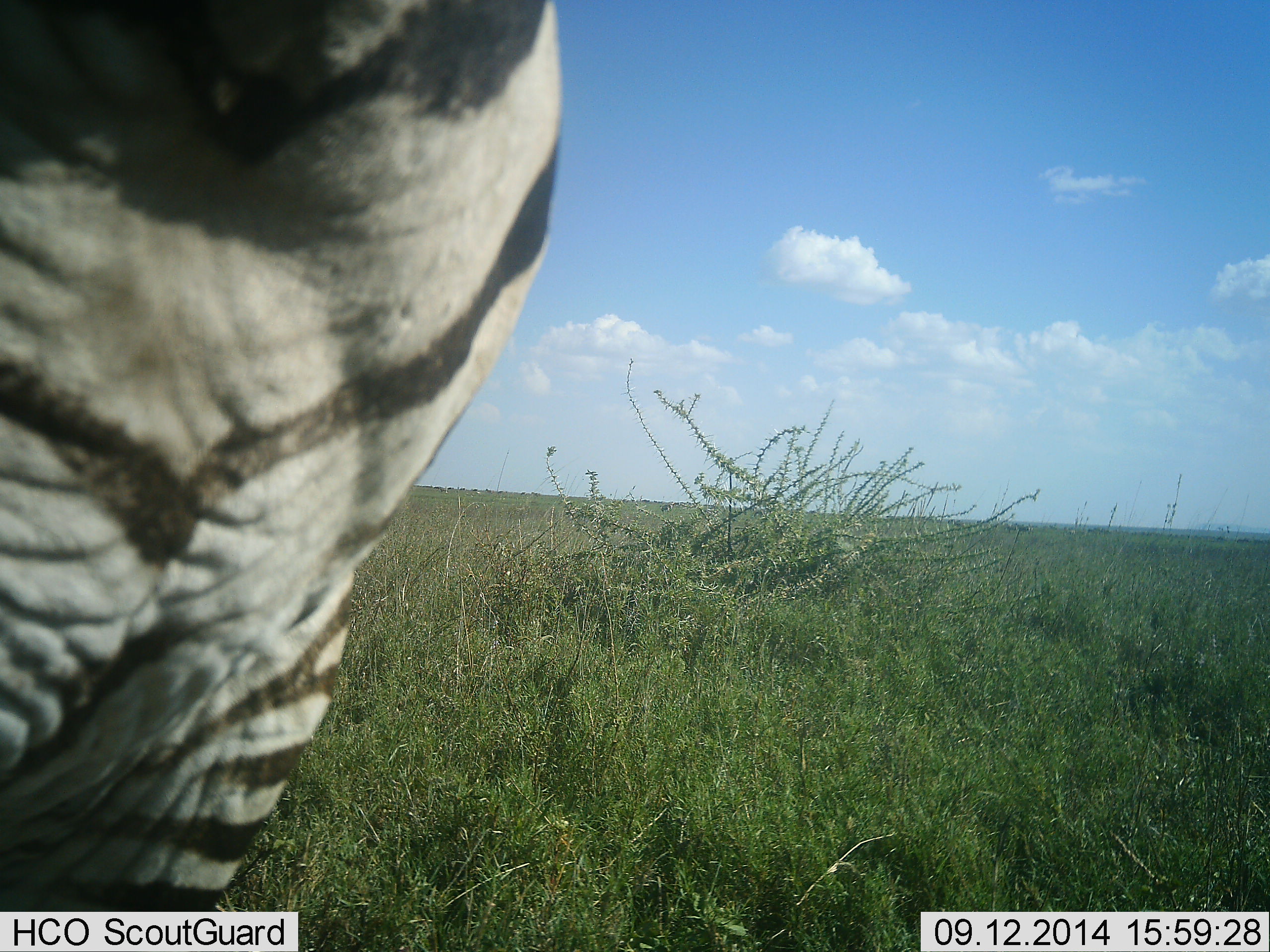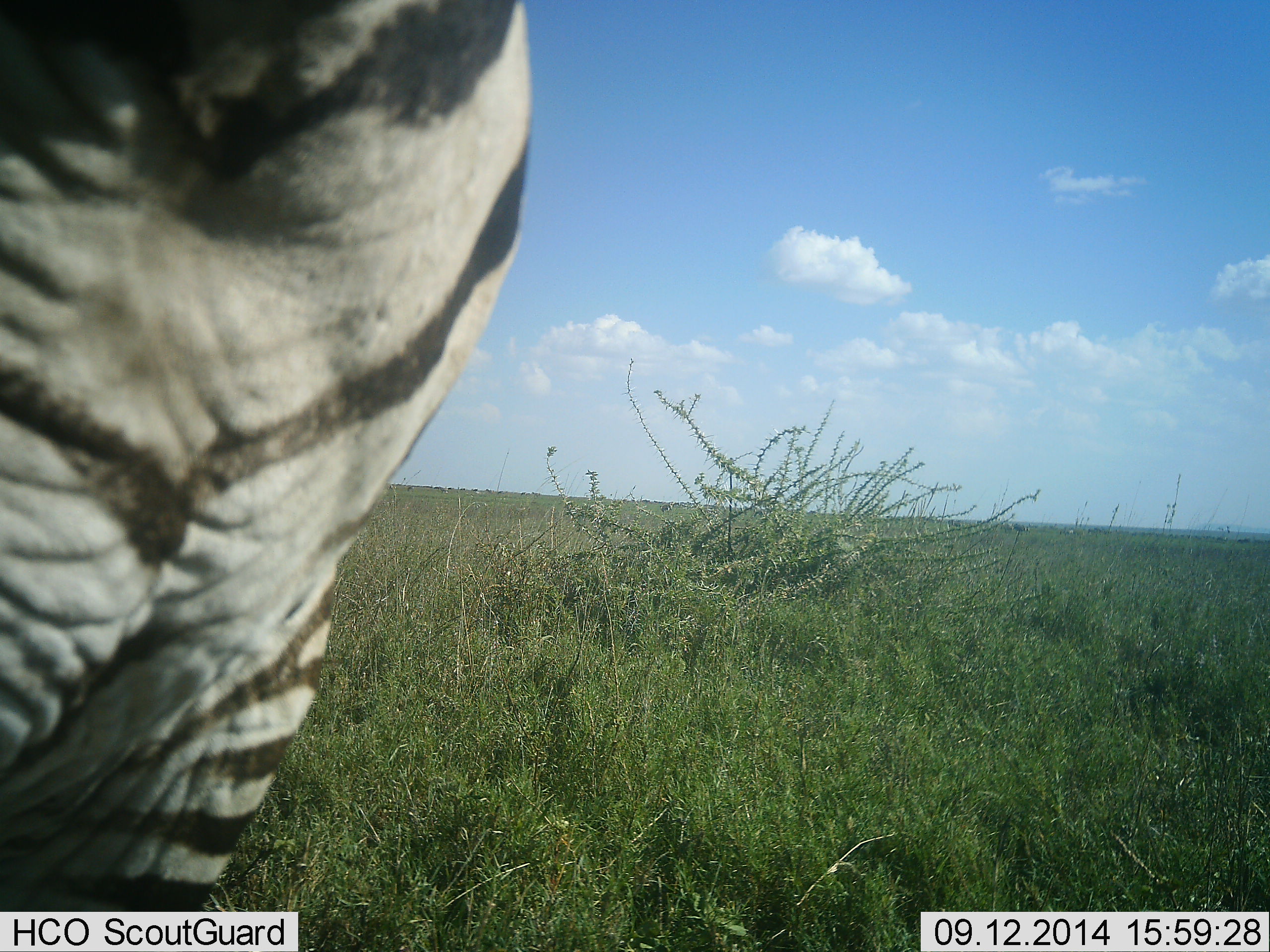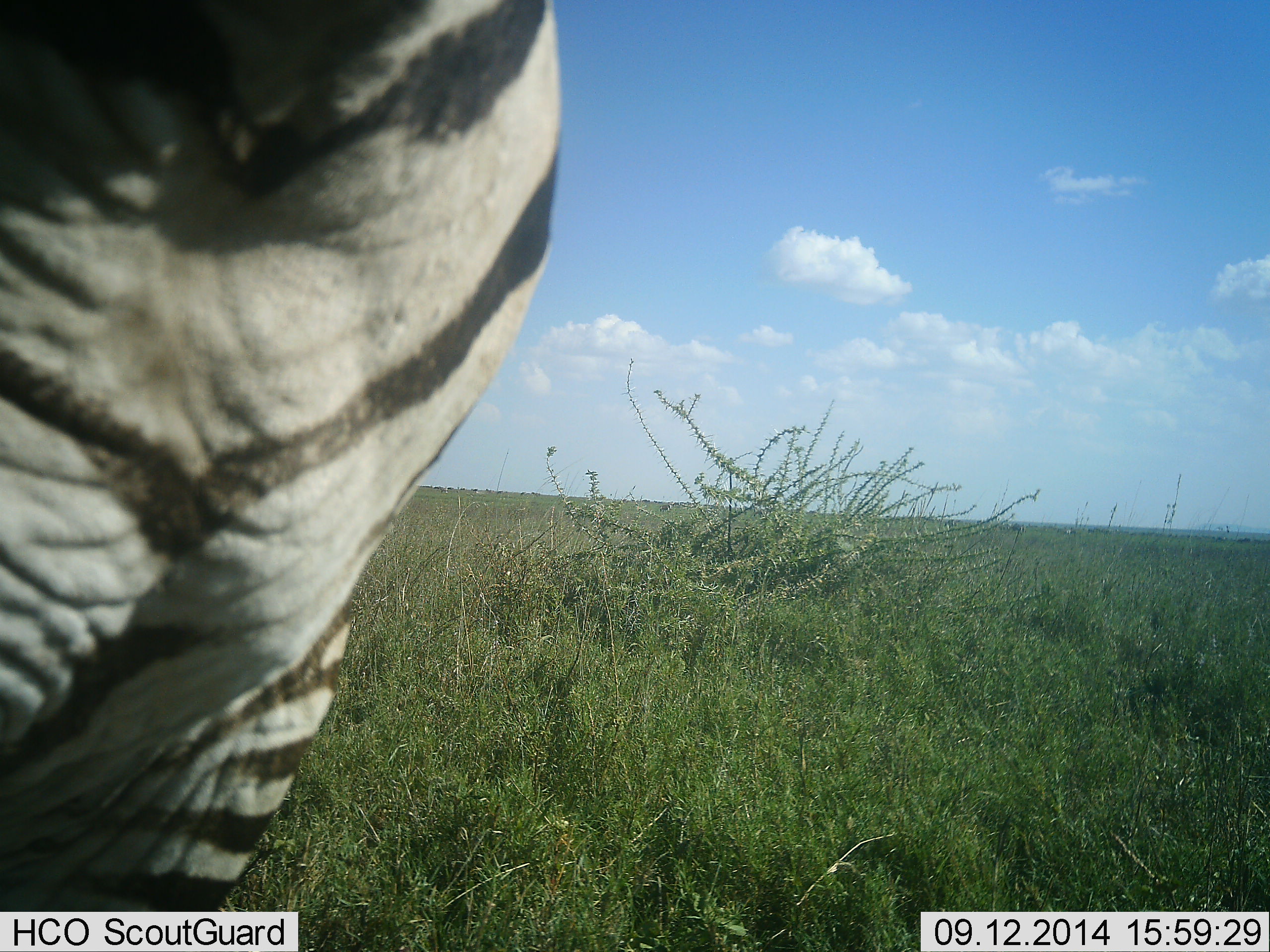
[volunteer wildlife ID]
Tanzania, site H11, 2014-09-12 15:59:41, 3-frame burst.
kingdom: Animalia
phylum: Chordata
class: Mammalia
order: Perissodactyla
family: Equidae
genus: Equus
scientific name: Equus quagga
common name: plains zebra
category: zebra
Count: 1.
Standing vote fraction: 90%.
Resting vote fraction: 0%.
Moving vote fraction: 20%.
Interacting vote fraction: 0%.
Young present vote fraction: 0%.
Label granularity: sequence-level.